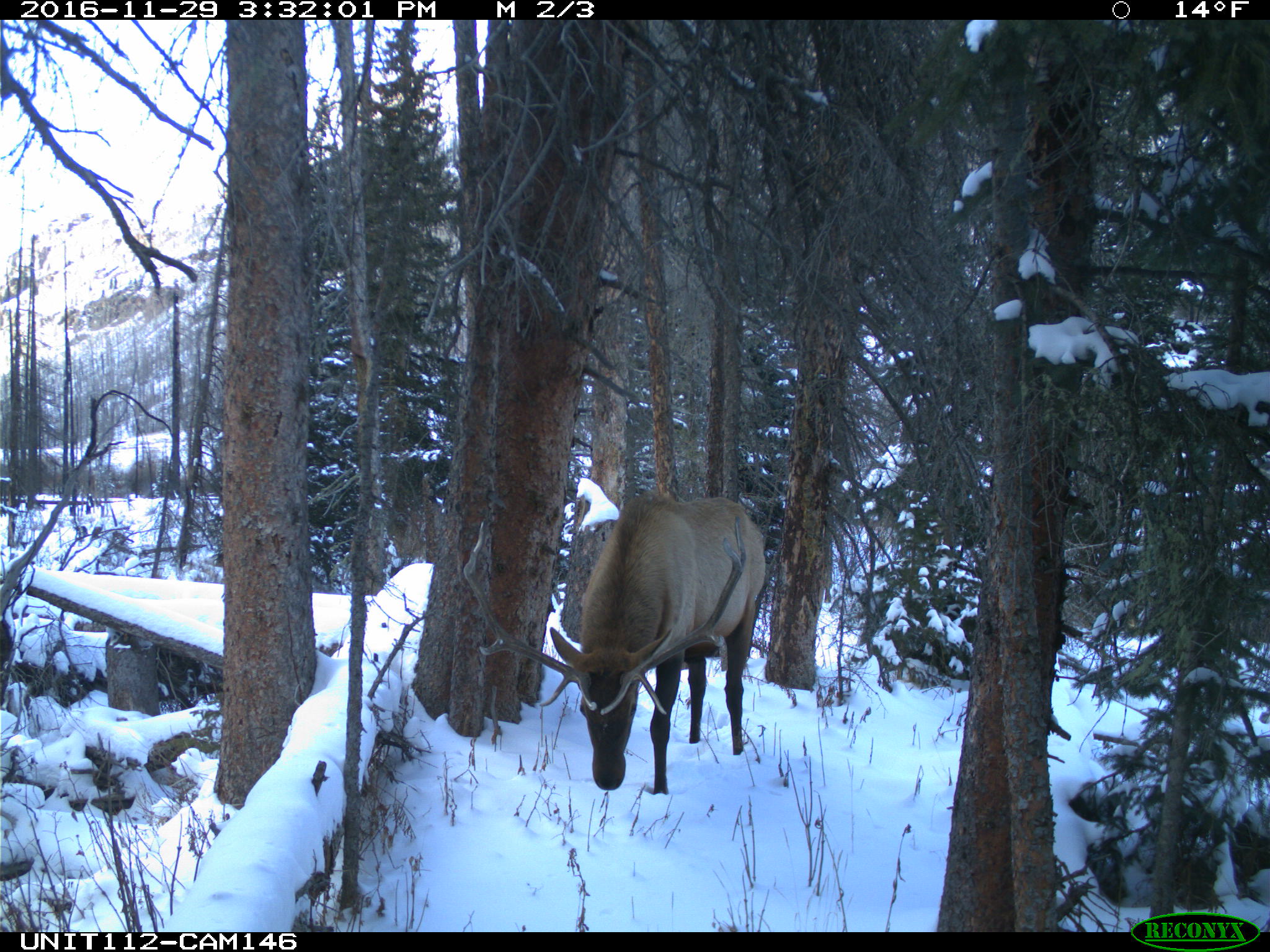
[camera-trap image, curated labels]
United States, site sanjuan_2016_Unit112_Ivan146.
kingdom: Animalia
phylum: Chordata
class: Mammalia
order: Artiodactyla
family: Cervidae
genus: Cervus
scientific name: Cervus elaphus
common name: red deer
Cervus elaphus (red deer).